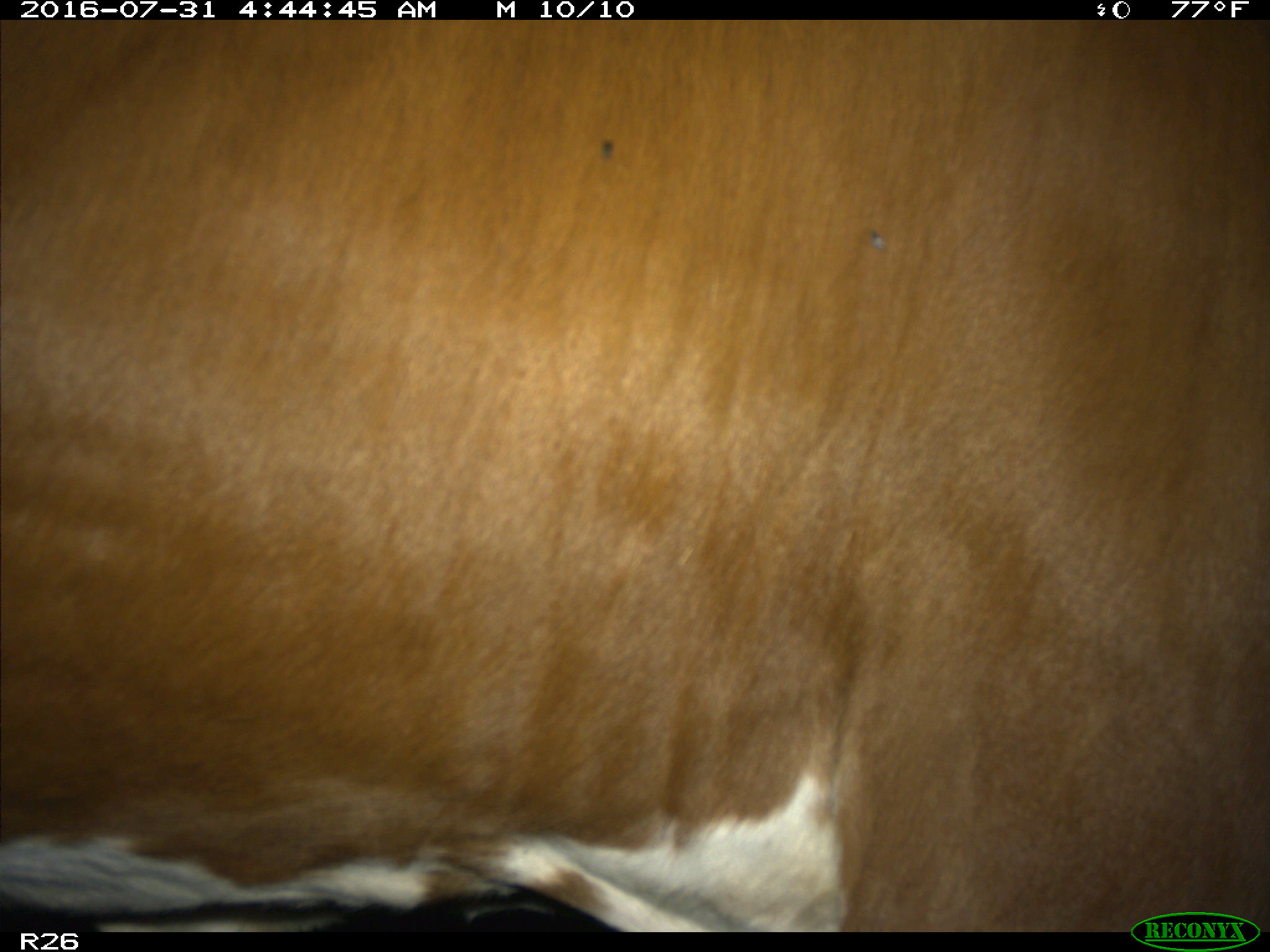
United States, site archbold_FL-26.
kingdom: Animalia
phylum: Chordata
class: Mammalia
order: Artiodactyla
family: Bovidae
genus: Bos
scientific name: Bos taurus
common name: domestic cow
Bos taurus (domestic cow).